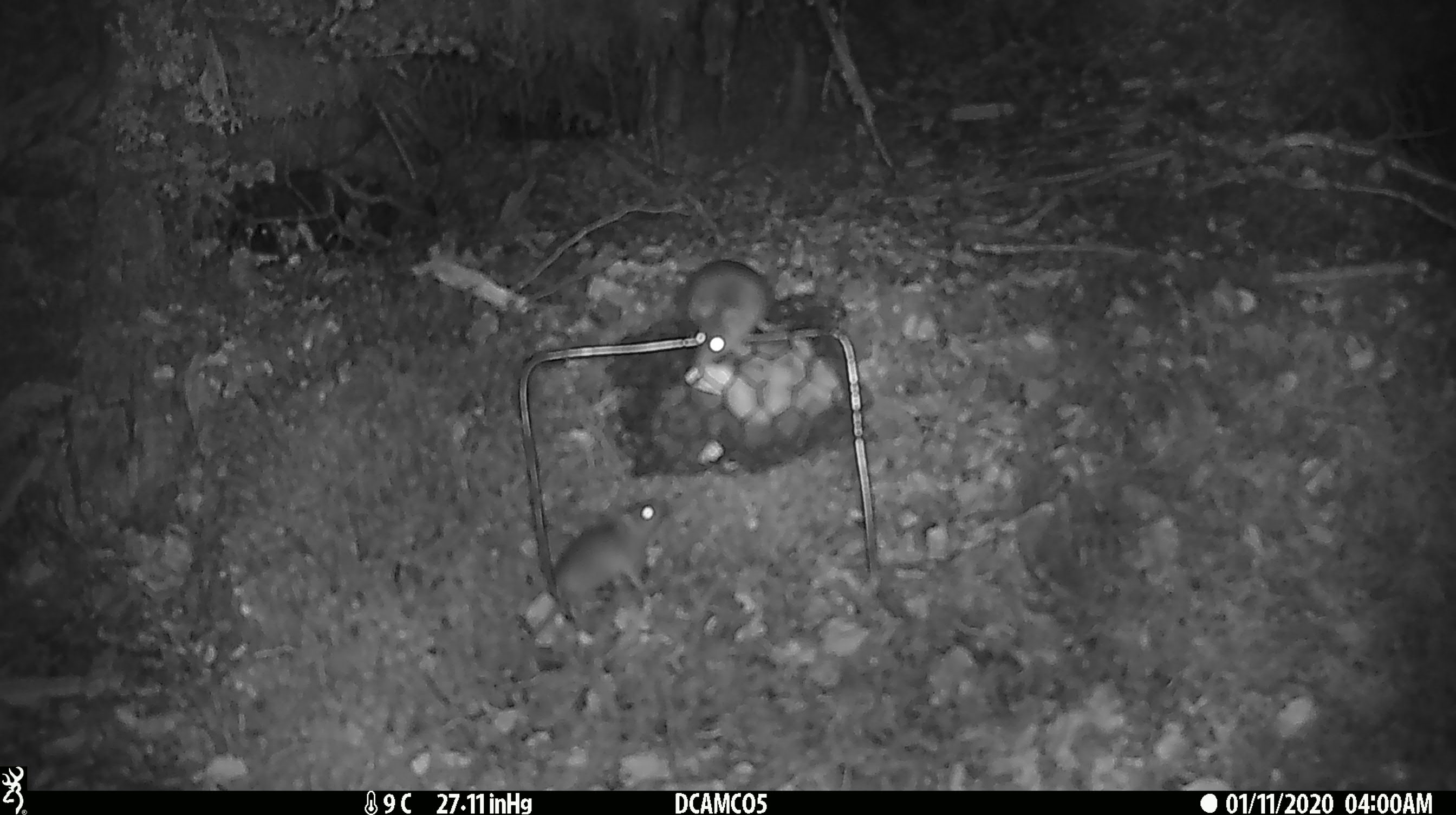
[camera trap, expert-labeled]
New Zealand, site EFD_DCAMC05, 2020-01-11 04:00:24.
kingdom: Animalia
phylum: Chordata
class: Mammalia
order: Rodentia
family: Muridae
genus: Mus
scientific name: Mus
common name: mouse